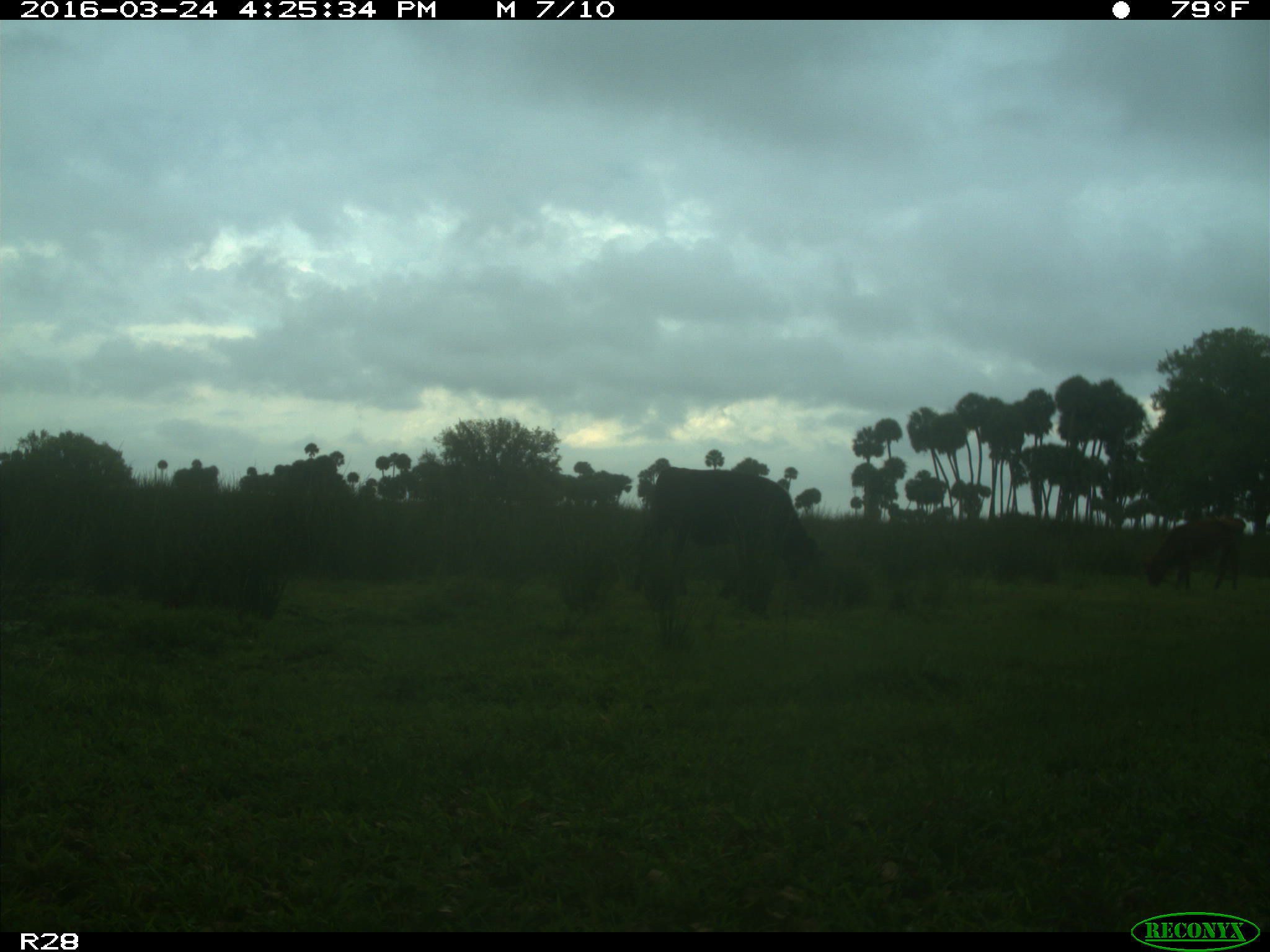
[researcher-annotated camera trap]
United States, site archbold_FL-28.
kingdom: Animalia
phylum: Chordata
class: Mammalia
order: Artiodactyla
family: Bovidae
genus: Bos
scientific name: Bos taurus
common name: domestic cow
Bos taurus (domestic cow).